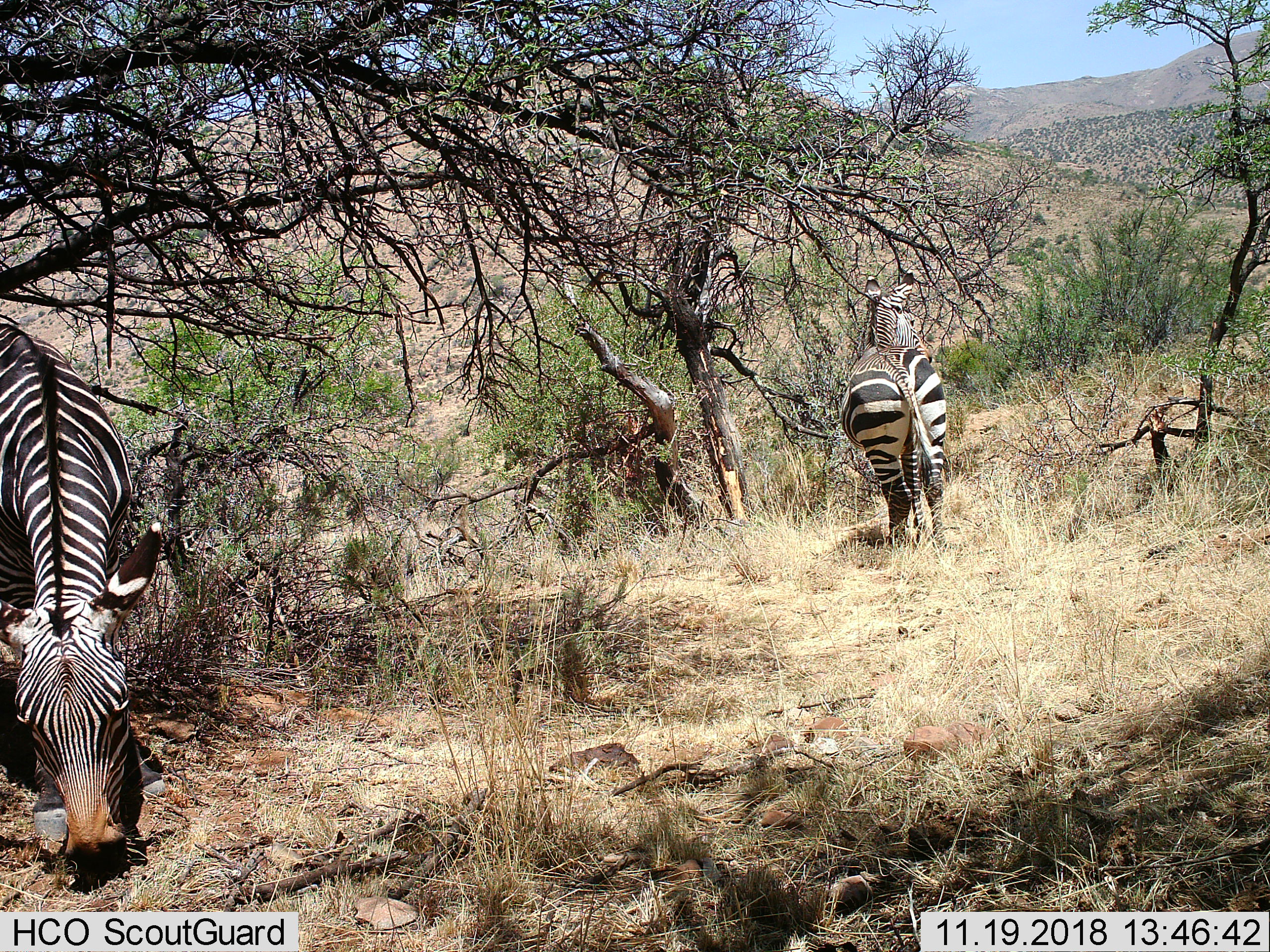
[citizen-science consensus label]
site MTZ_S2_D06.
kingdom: Animalia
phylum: Chordata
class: Mammalia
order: Perissodactyla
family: Equidae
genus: Equus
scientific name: Equus zebra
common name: mountain zebra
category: zebramountain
Zebramountain (mountain zebra) (Equus zebra), count 2. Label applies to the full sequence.